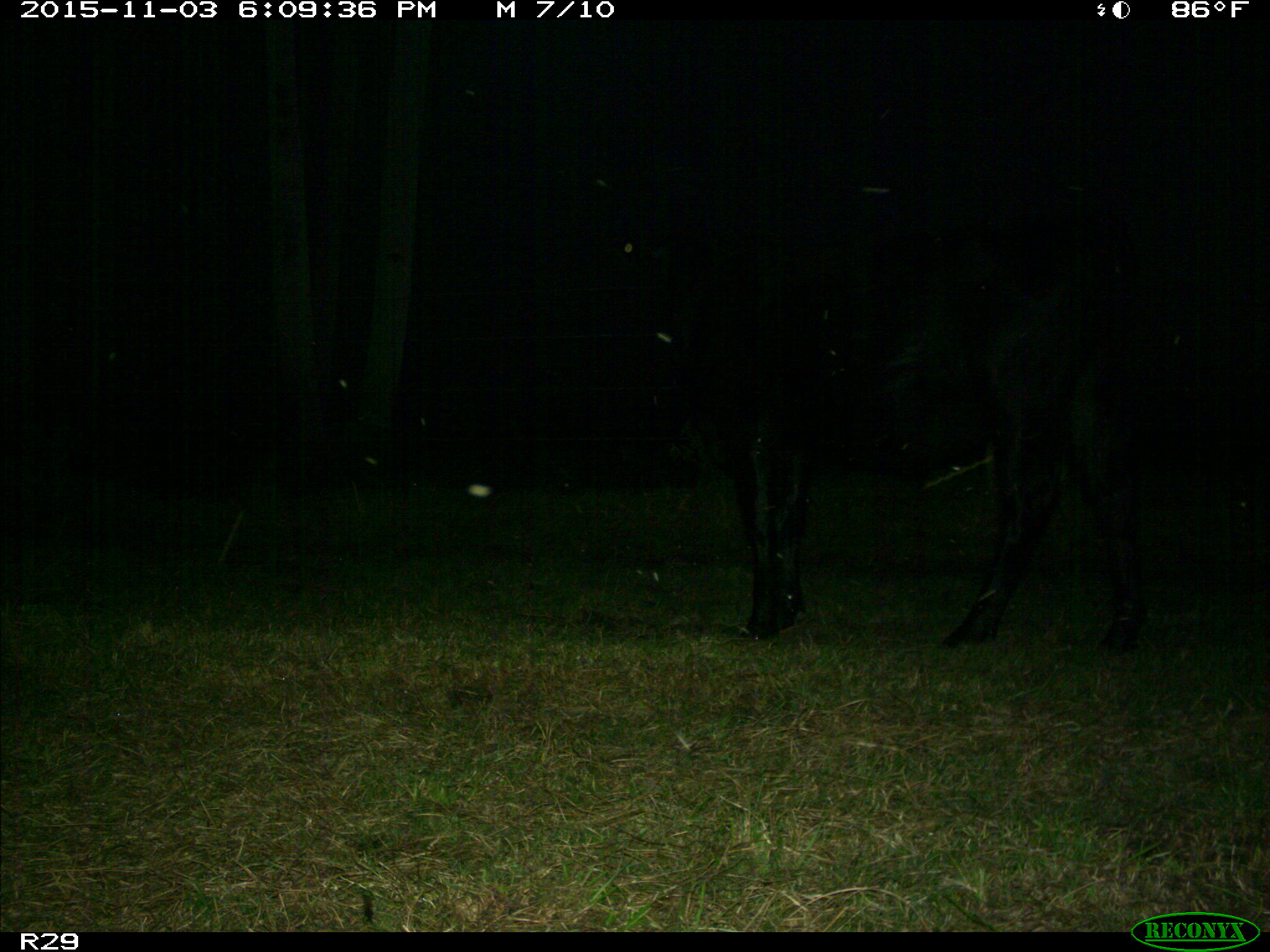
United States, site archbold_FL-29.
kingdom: Animalia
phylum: Chordata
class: Mammalia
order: Artiodactyla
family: Bovidae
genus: Bos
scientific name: Bos taurus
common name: domestic cow